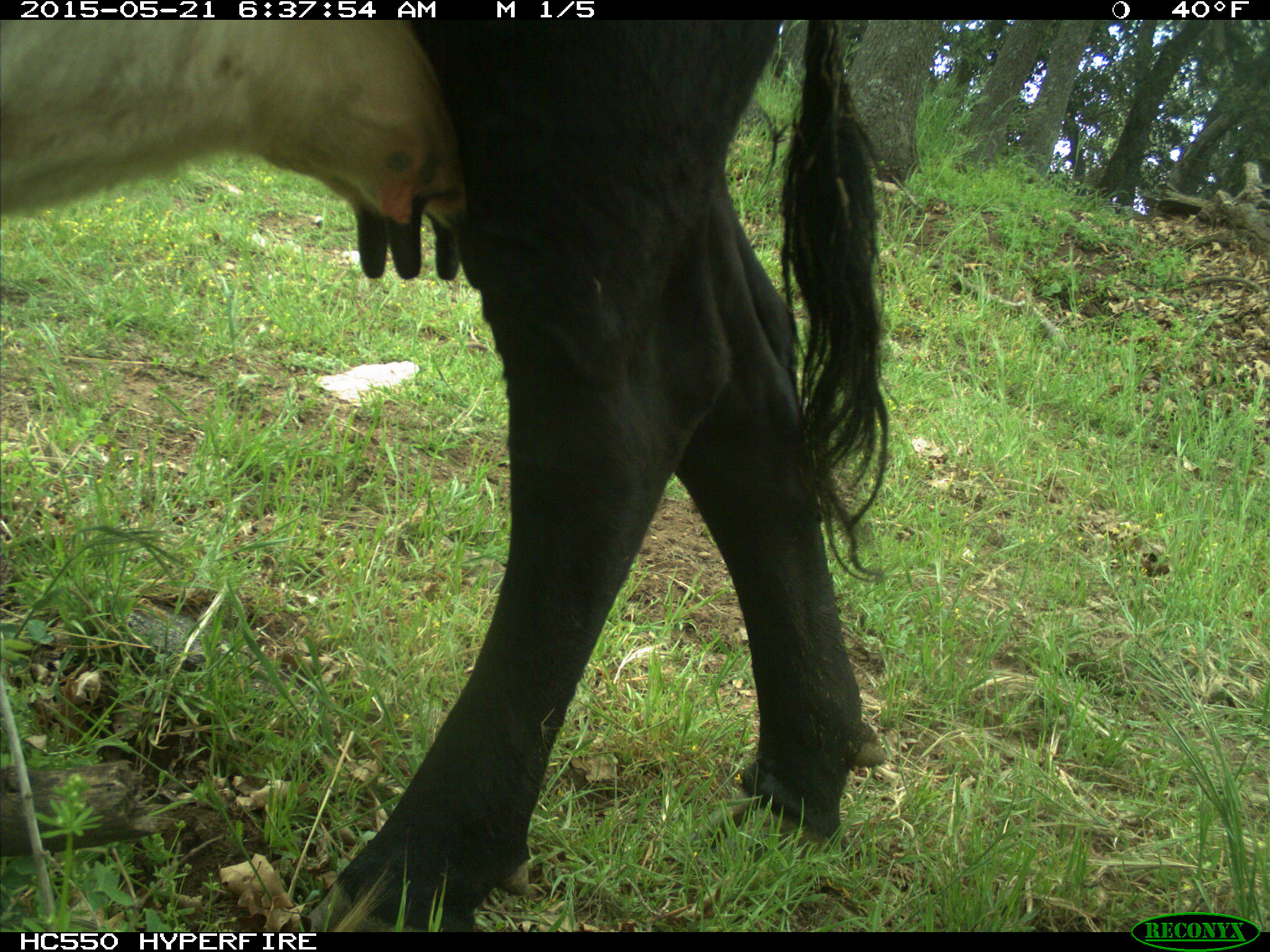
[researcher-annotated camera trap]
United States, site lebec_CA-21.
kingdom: Animalia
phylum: Chordata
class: Mammalia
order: Artiodactyla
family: Bovidae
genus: Bos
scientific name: Bos taurus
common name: domestic cow